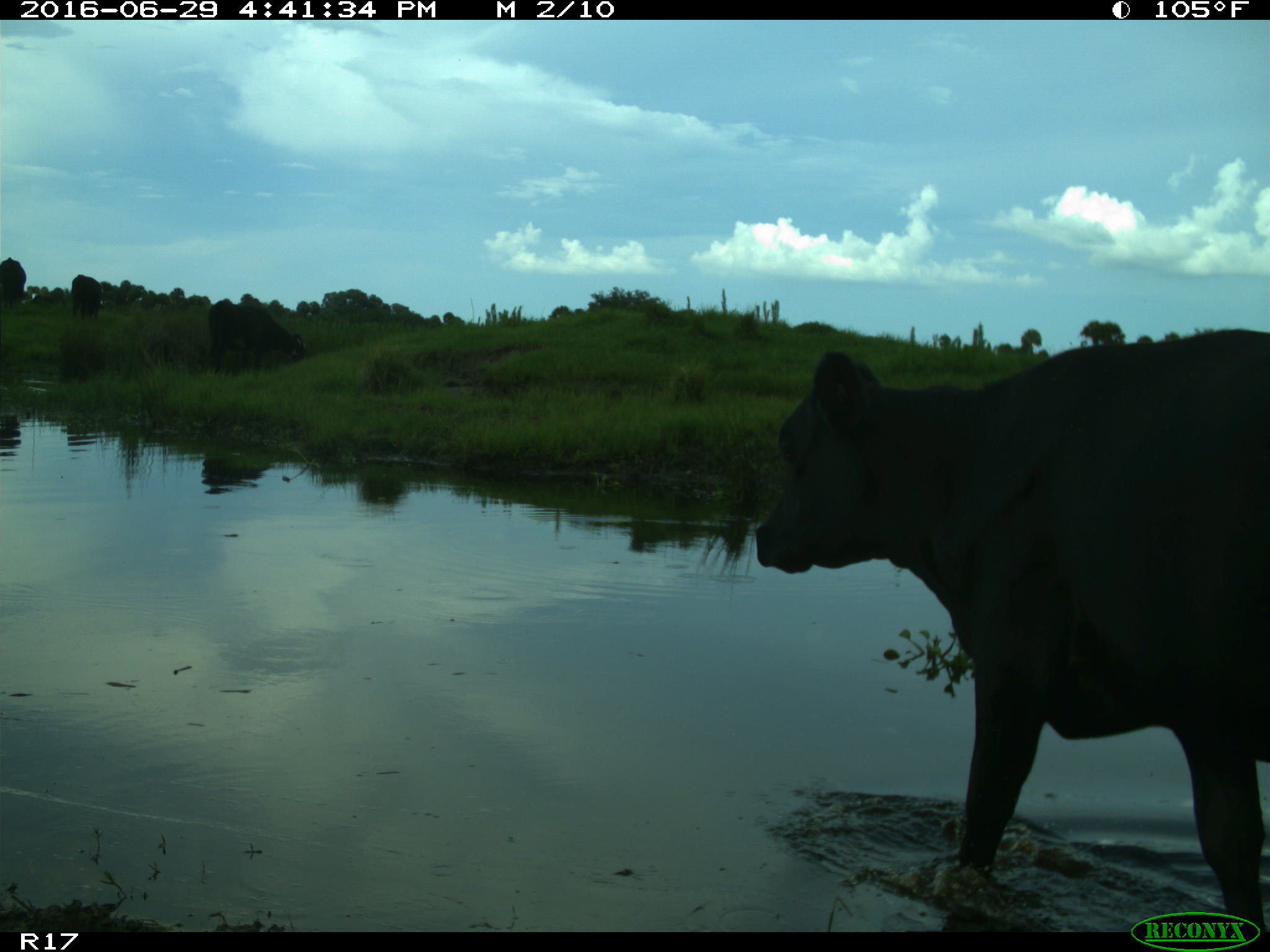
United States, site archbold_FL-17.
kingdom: Animalia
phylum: Chordata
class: Mammalia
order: Artiodactyla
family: Bovidae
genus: Bos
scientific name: Bos taurus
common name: domestic cow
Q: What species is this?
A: Bos taurus (domestic cow).